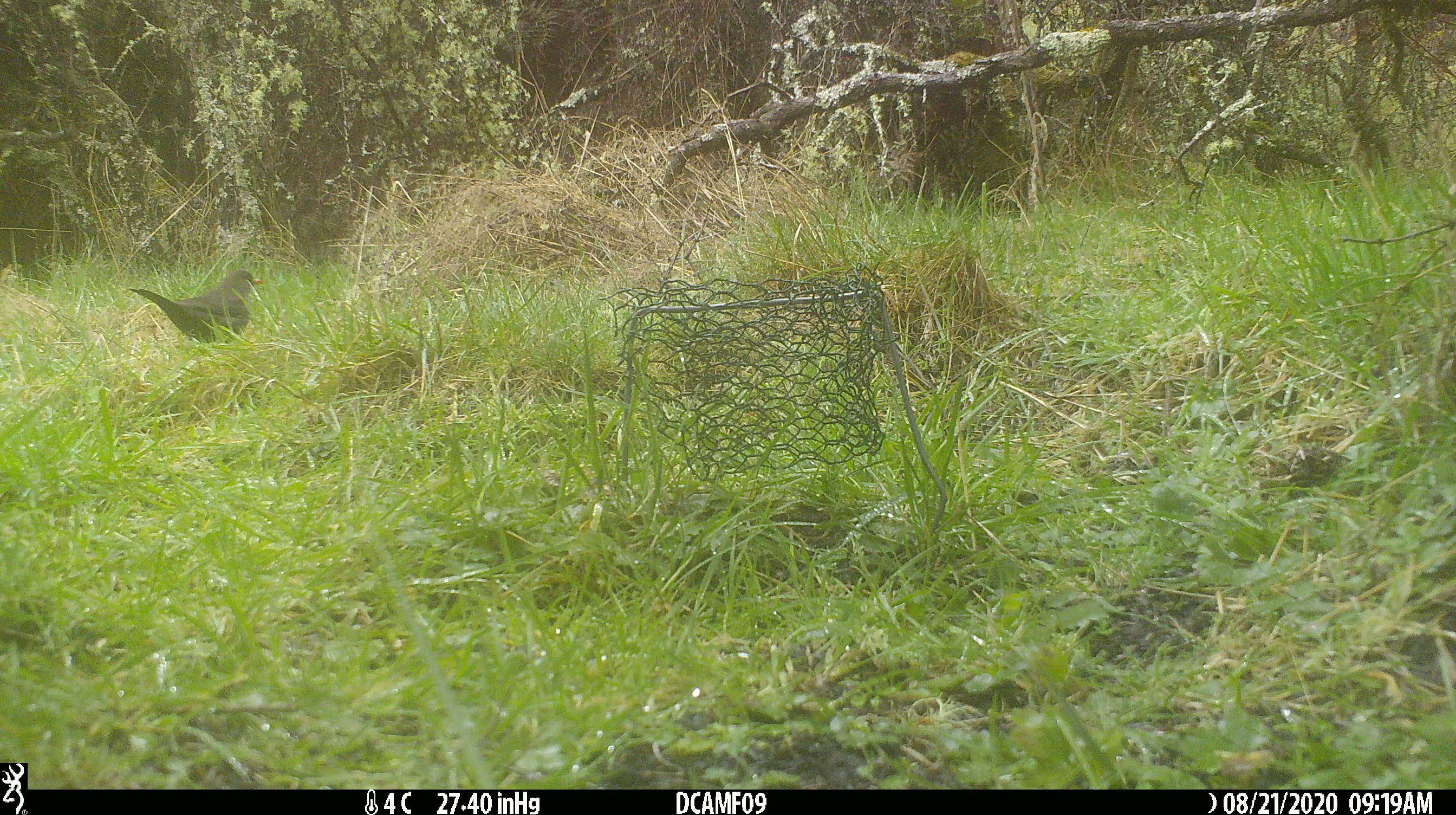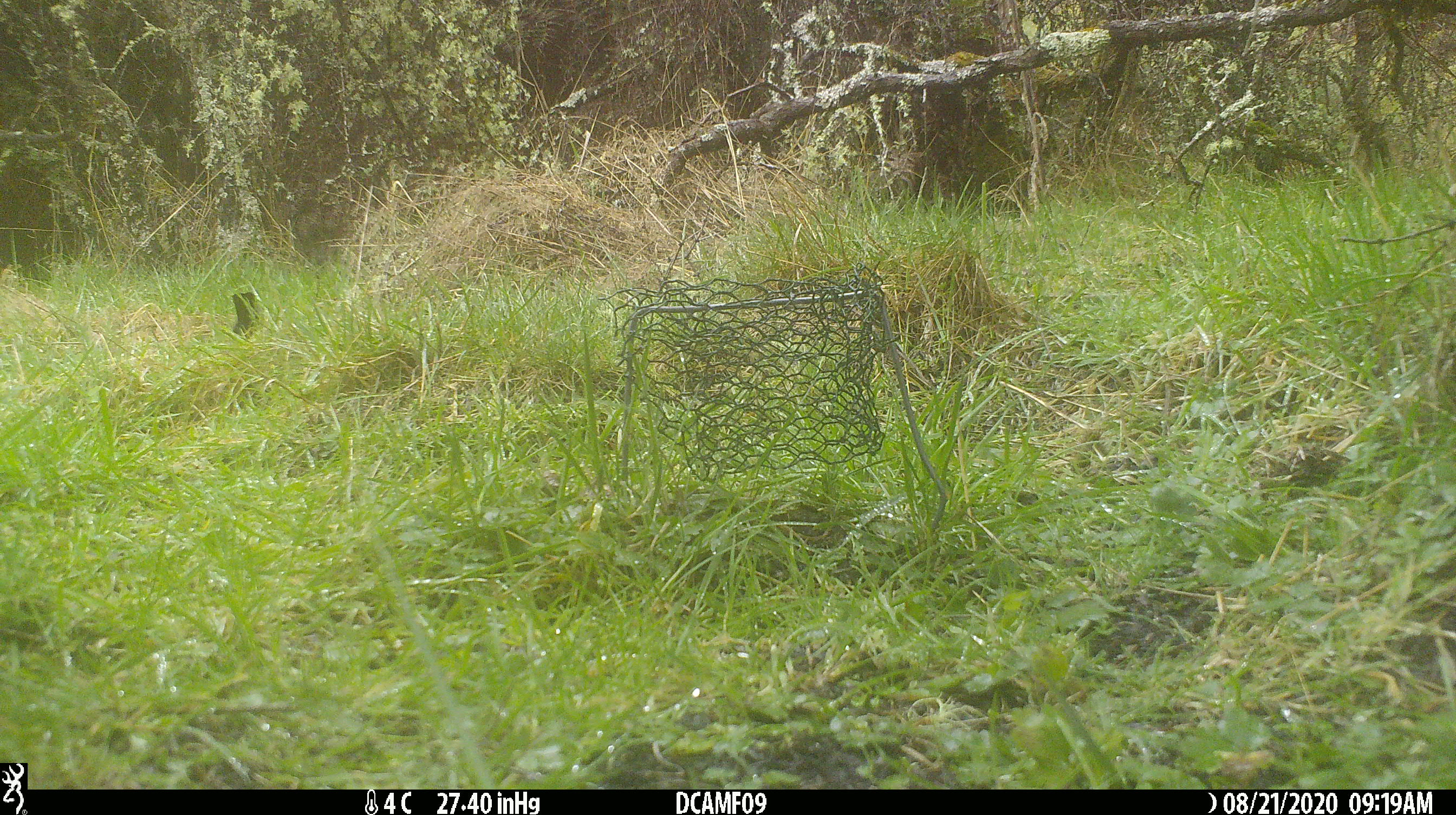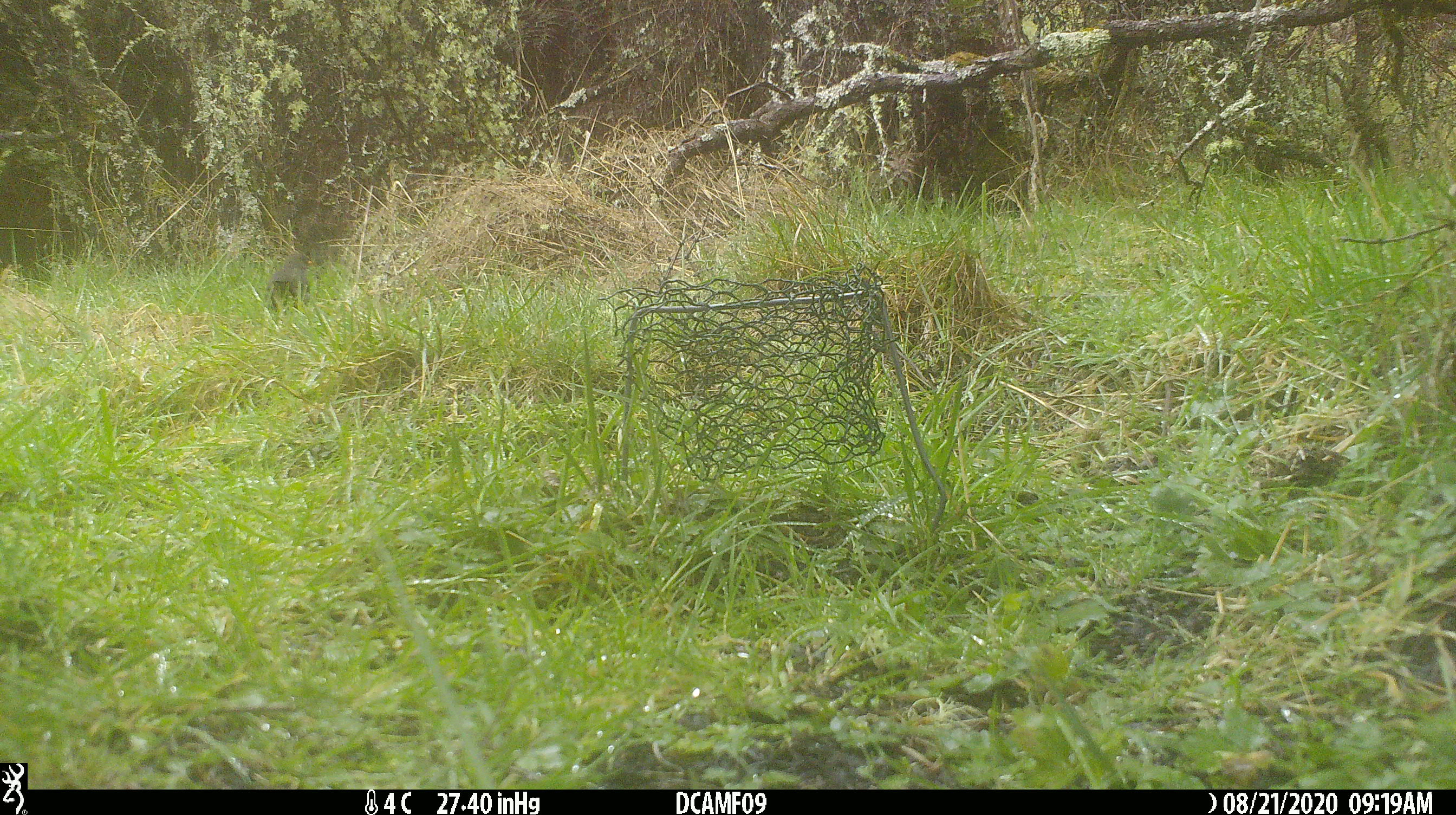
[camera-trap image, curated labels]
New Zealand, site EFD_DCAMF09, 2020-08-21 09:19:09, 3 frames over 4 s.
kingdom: Animalia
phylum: Chordata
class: Aves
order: Passeriformes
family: Turdidae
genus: Turdus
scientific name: Turdus merula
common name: eurasian blackbird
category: blackbird